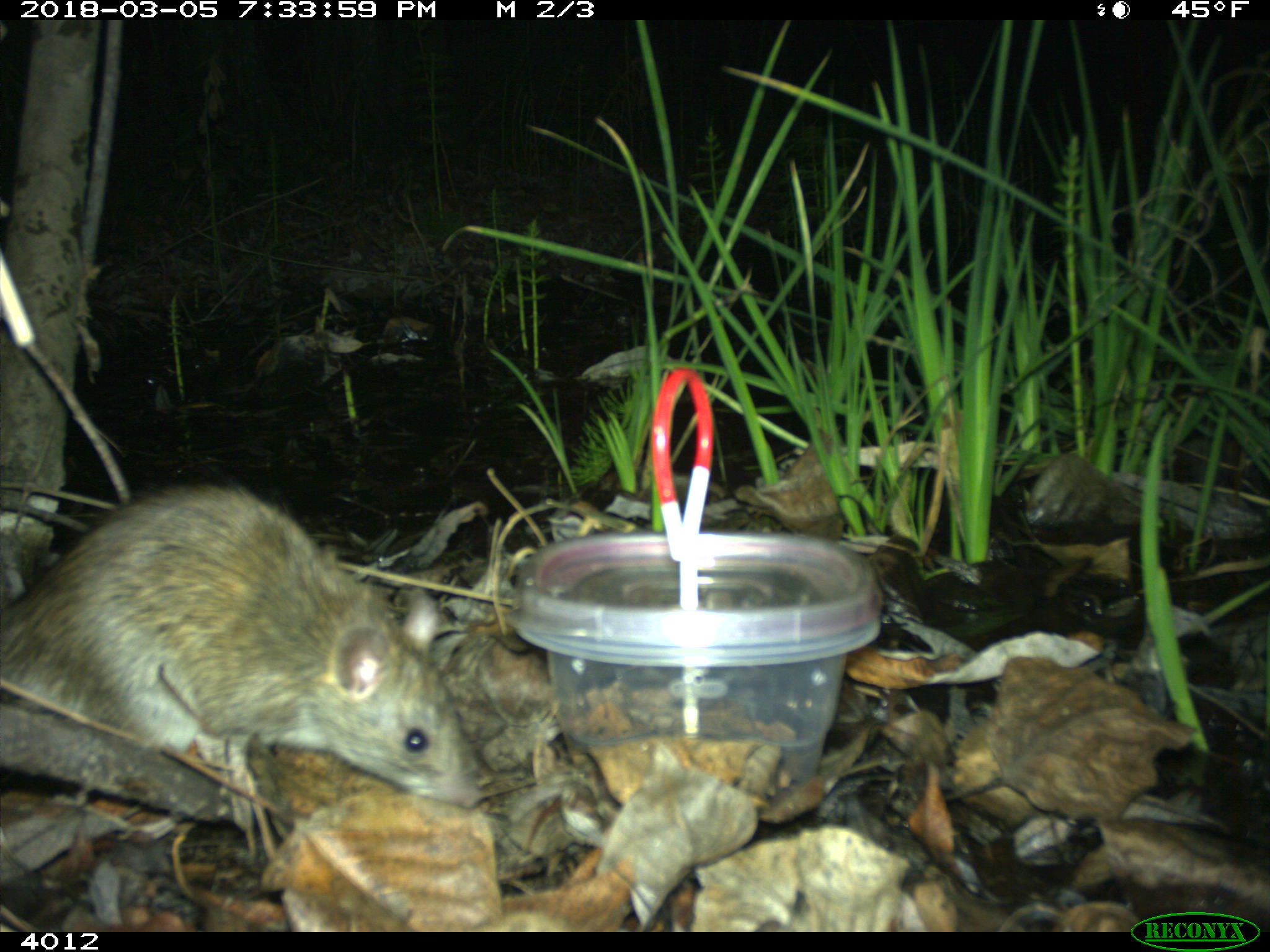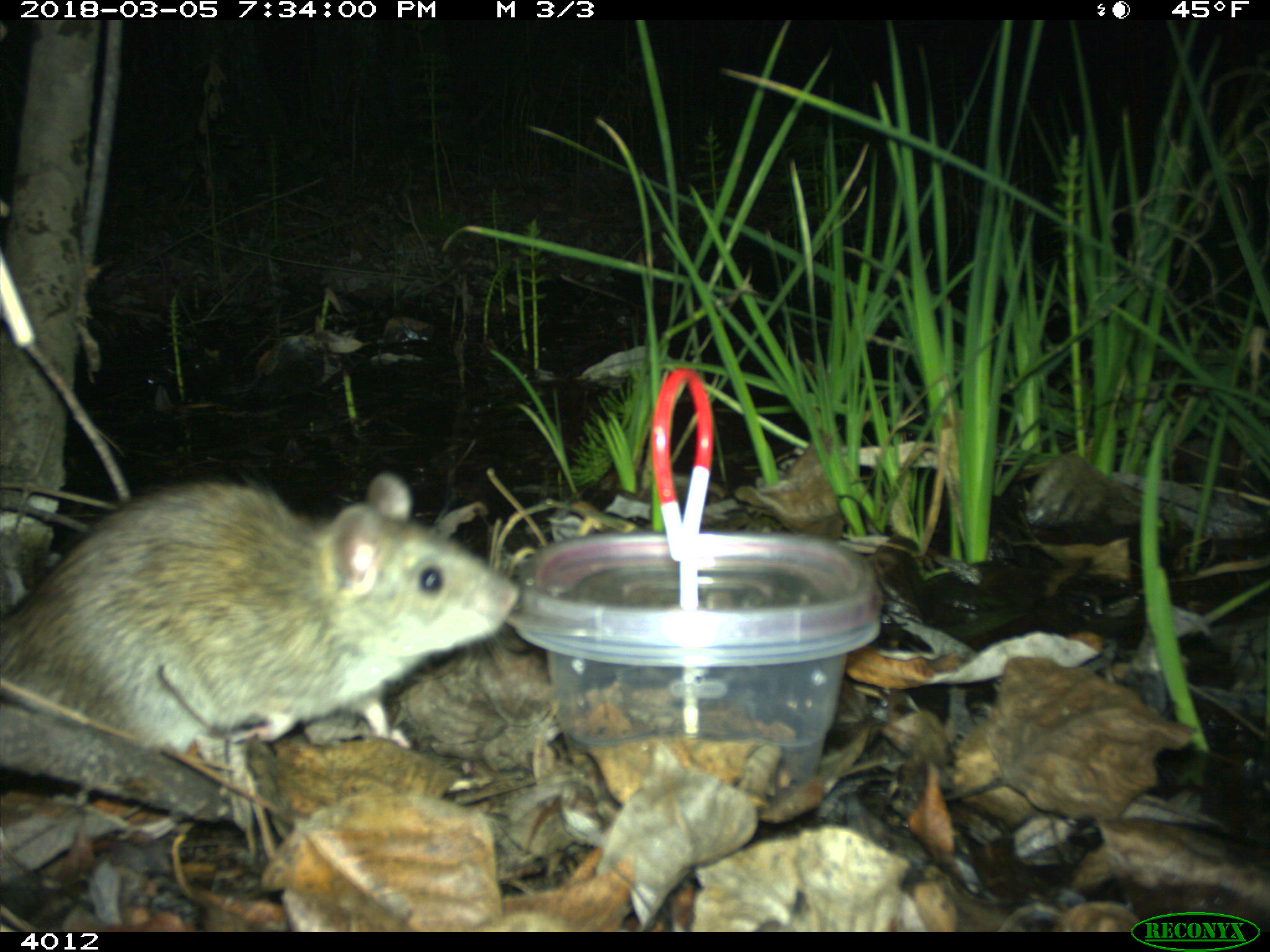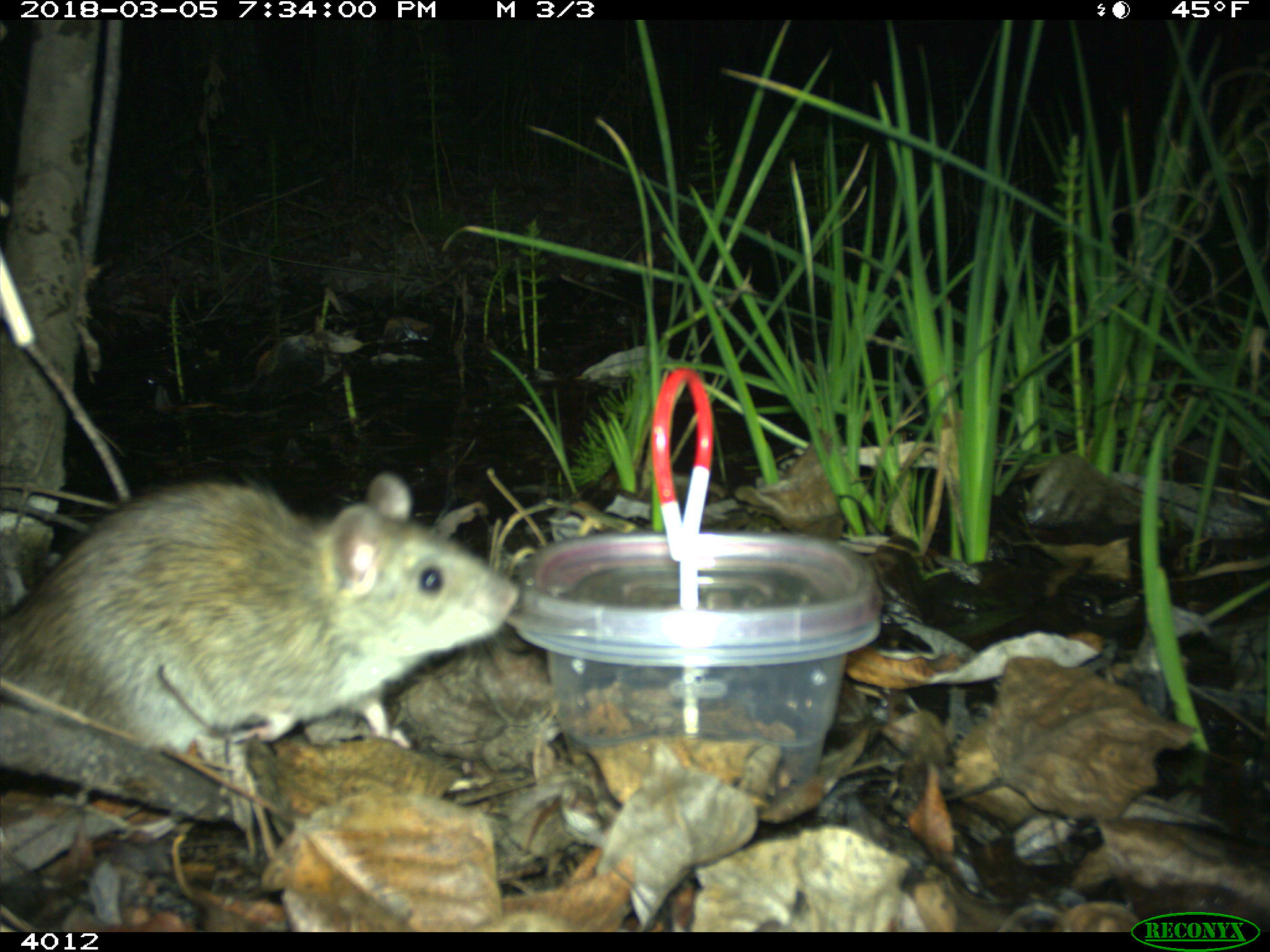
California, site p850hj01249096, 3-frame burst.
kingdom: Animalia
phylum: Chordata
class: Mammalia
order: Rodentia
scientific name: Rodentia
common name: rodent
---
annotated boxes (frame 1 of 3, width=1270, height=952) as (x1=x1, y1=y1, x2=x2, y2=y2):
rodent: (x1=0, y1=478, x2=479, y2=809)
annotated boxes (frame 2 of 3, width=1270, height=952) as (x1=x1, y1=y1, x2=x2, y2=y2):
rodent: (x1=0, y1=469, x2=518, y2=755)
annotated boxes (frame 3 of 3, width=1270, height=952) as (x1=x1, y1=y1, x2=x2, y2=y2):
rodent: (x1=0, y1=473, x2=520, y2=783)